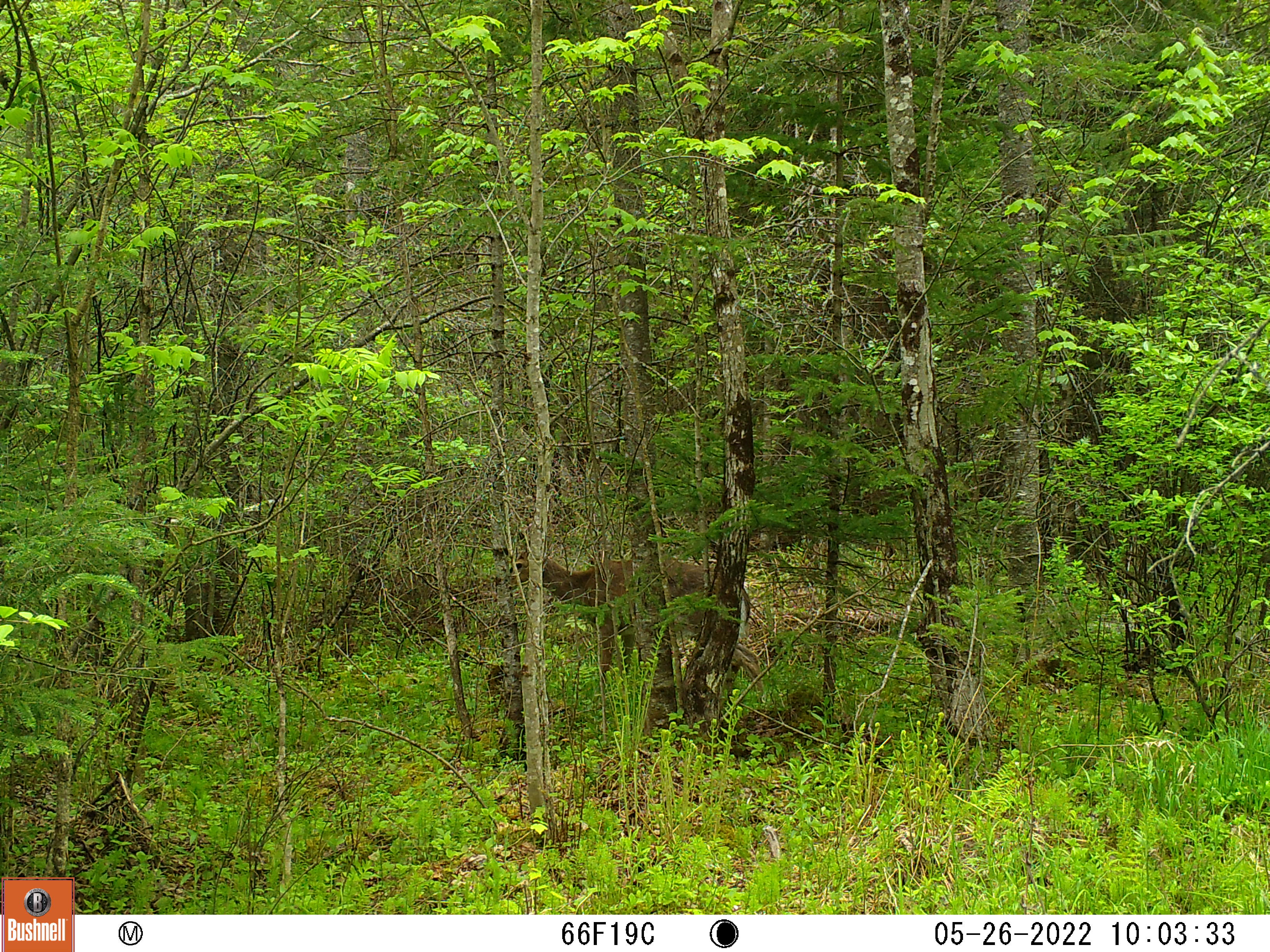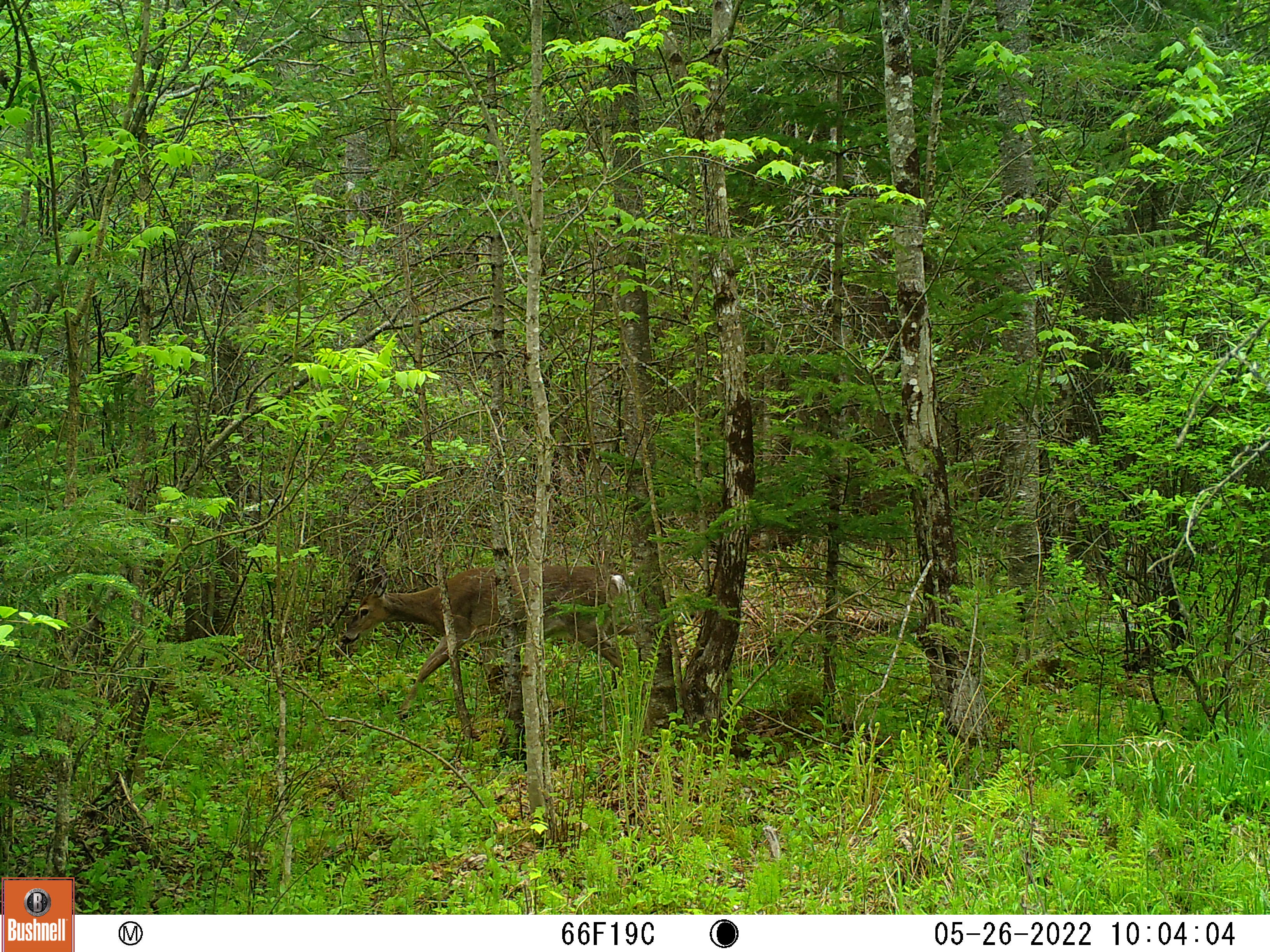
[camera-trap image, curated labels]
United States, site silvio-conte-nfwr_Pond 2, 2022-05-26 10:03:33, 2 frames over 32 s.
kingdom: Animalia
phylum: Chordata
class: Mammalia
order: Artiodactyla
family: Cervidae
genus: Odocoileus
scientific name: Odocoileus virginianus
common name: white-tailed deer